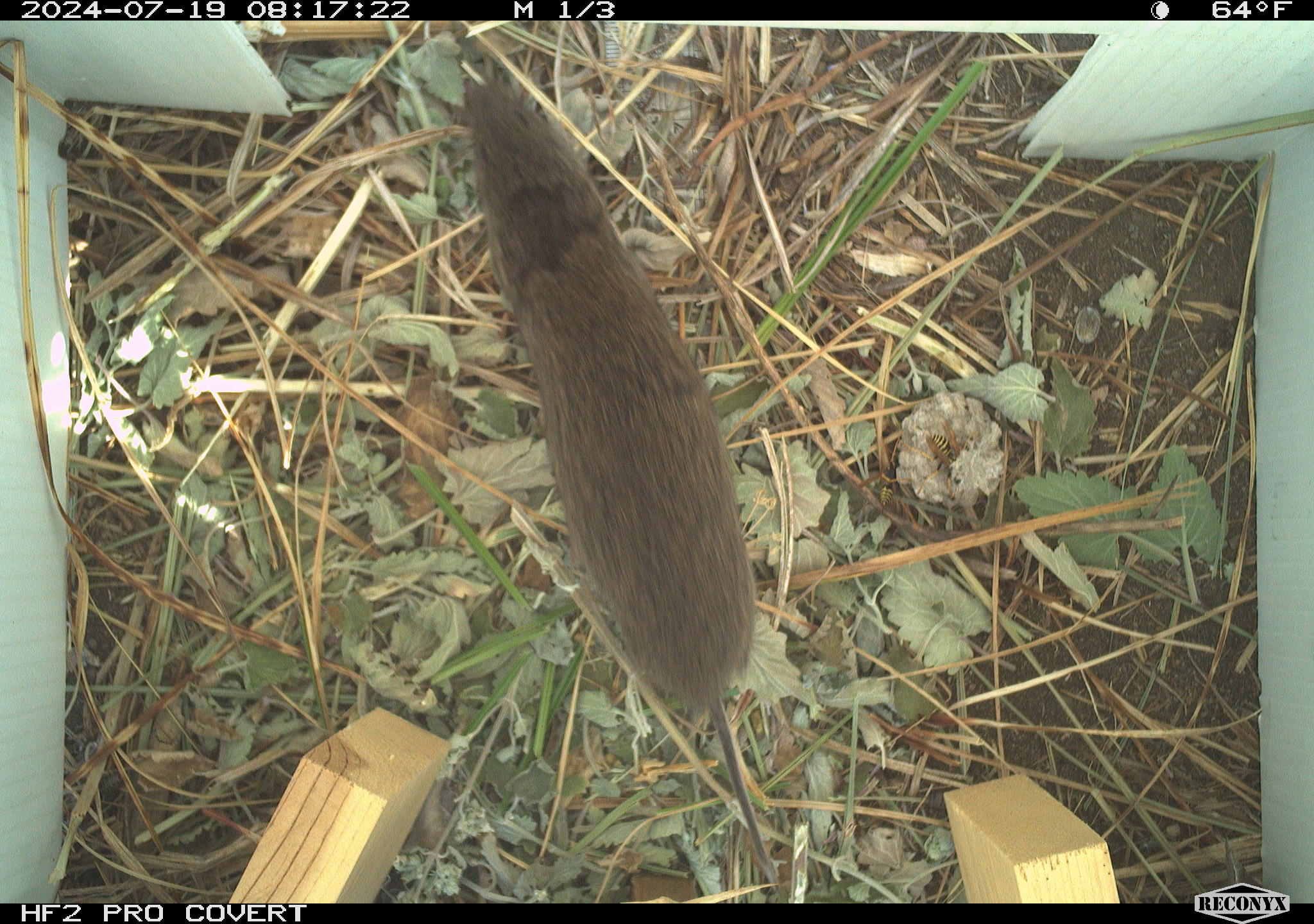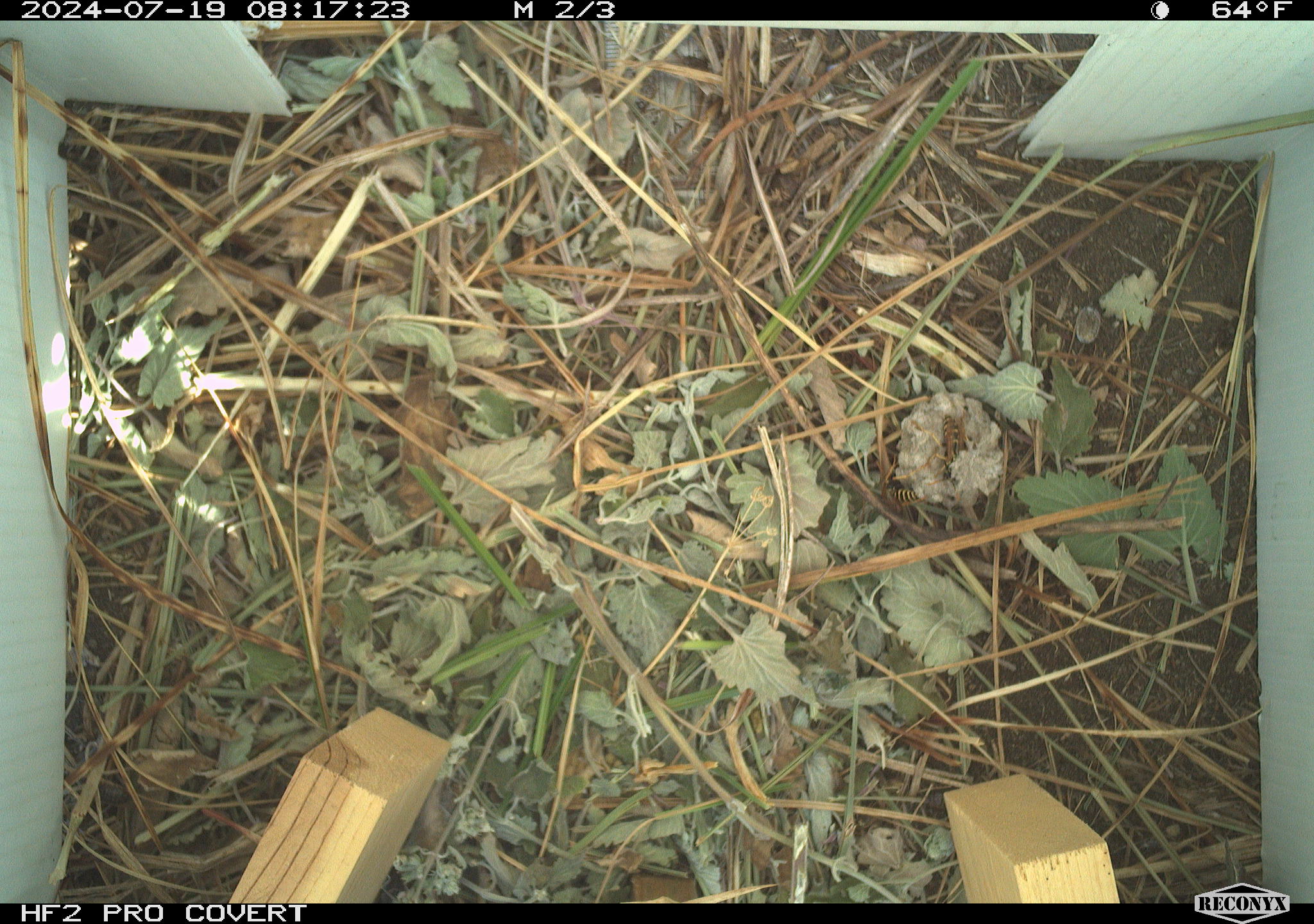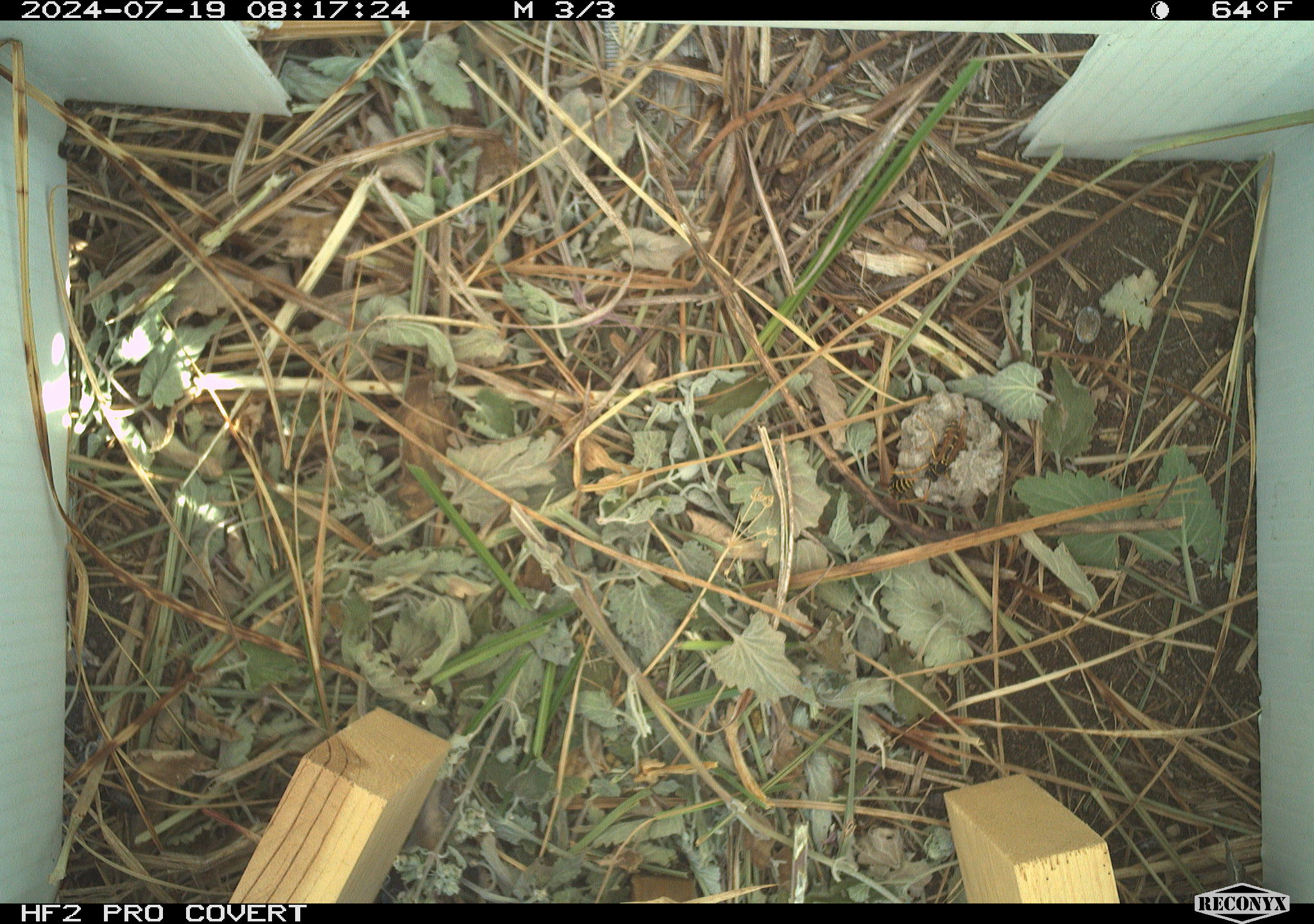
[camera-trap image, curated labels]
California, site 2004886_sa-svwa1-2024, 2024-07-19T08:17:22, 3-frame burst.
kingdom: Animalia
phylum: Arthropoda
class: Insecta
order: Hymenoptera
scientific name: Hymenoptera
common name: ants, bees, wasps, and sawflies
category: hymenoptera order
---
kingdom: Animalia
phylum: Chordata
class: Mammalia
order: Rodentia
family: Cricetidae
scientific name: Arvicolinae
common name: voles, lemmings, and muskrats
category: arvicolinae subfamily